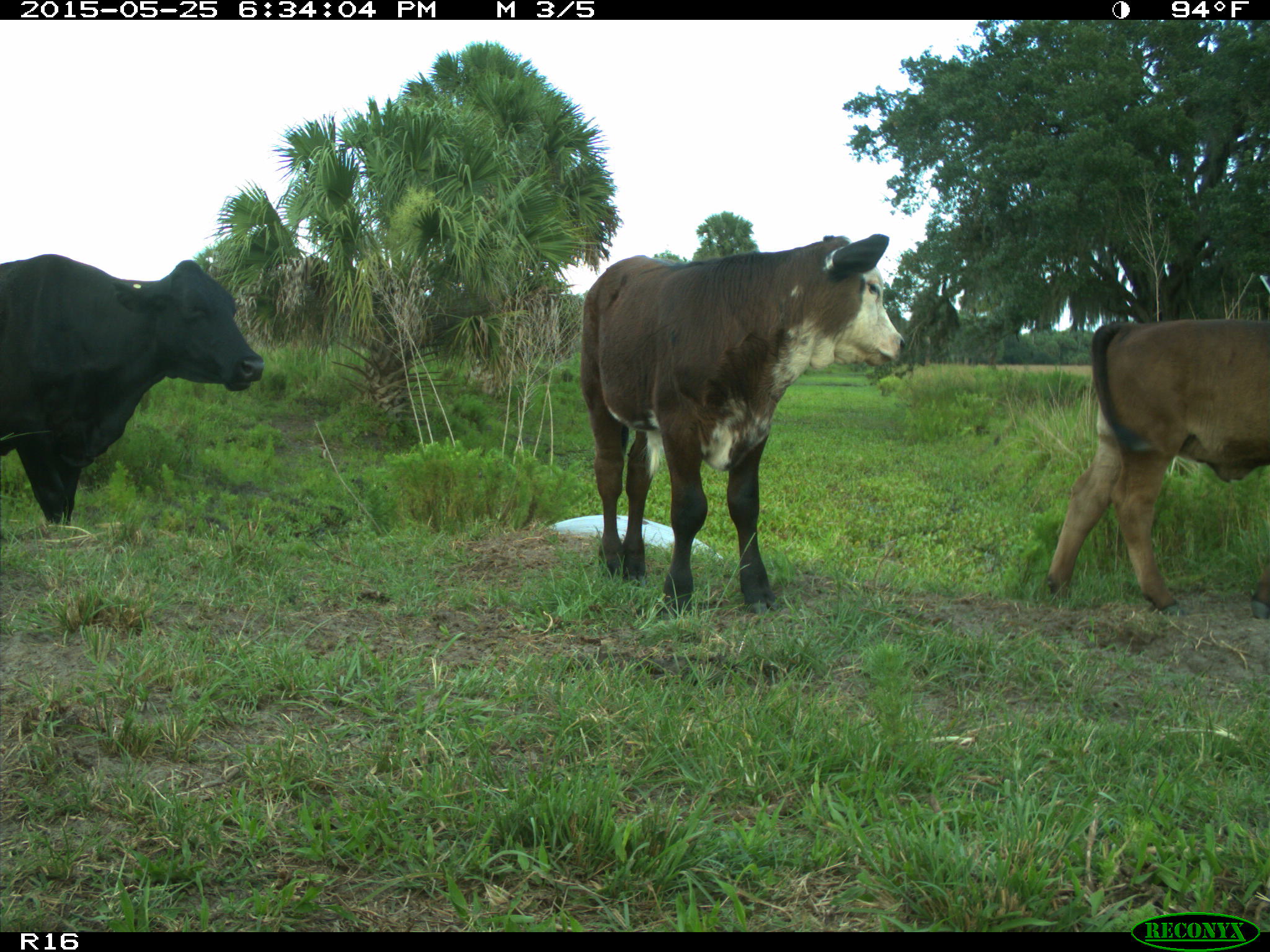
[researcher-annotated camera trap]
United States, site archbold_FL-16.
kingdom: Animalia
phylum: Chordata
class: Mammalia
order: Artiodactyla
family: Bovidae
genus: Bos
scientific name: Bos taurus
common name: domestic cow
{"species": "Bos taurus (domestic cow)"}